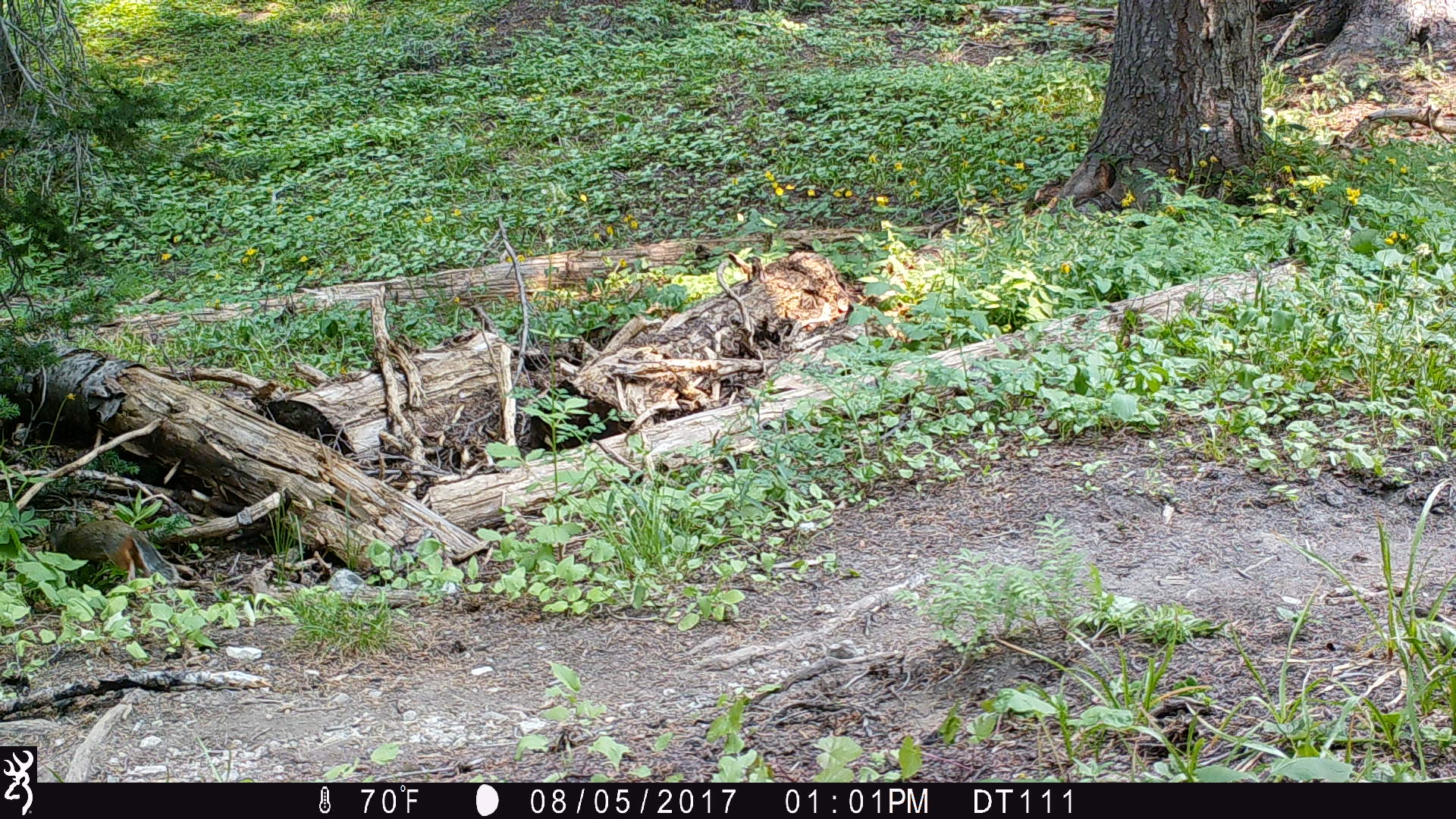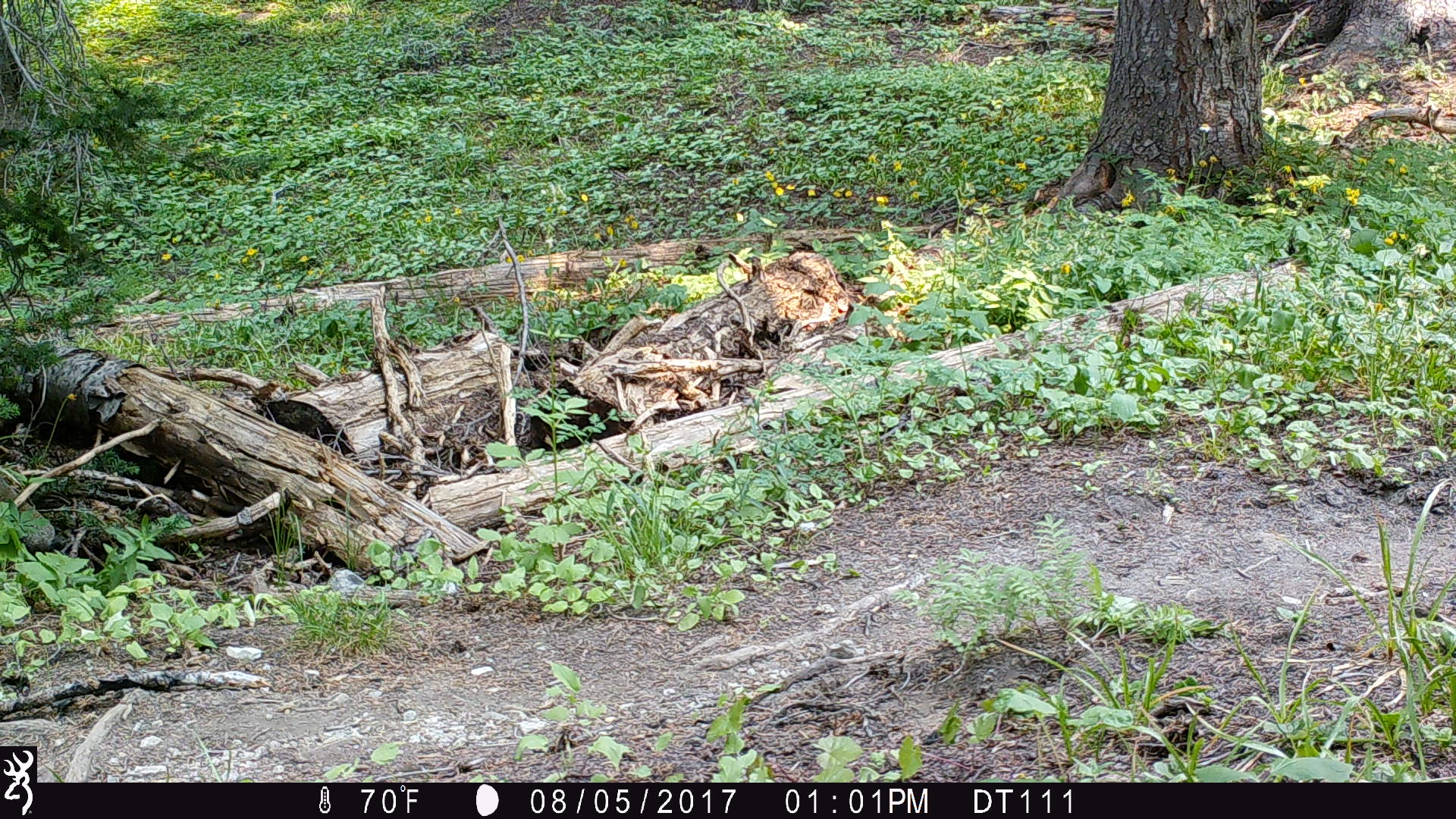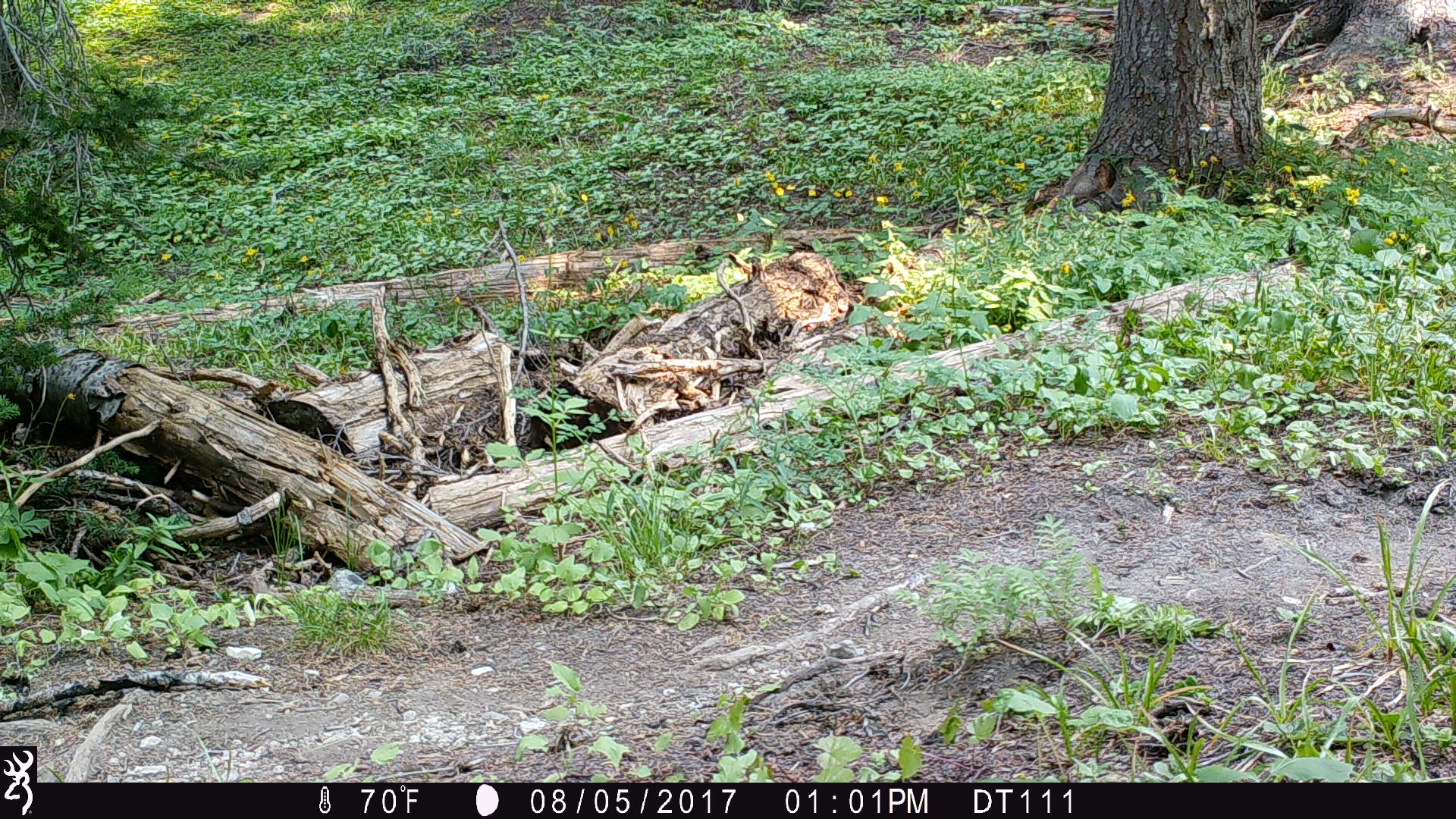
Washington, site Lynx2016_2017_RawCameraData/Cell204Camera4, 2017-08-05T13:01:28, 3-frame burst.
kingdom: Animalia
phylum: Chordata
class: Mammalia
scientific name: Mammalia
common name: small mammal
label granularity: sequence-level